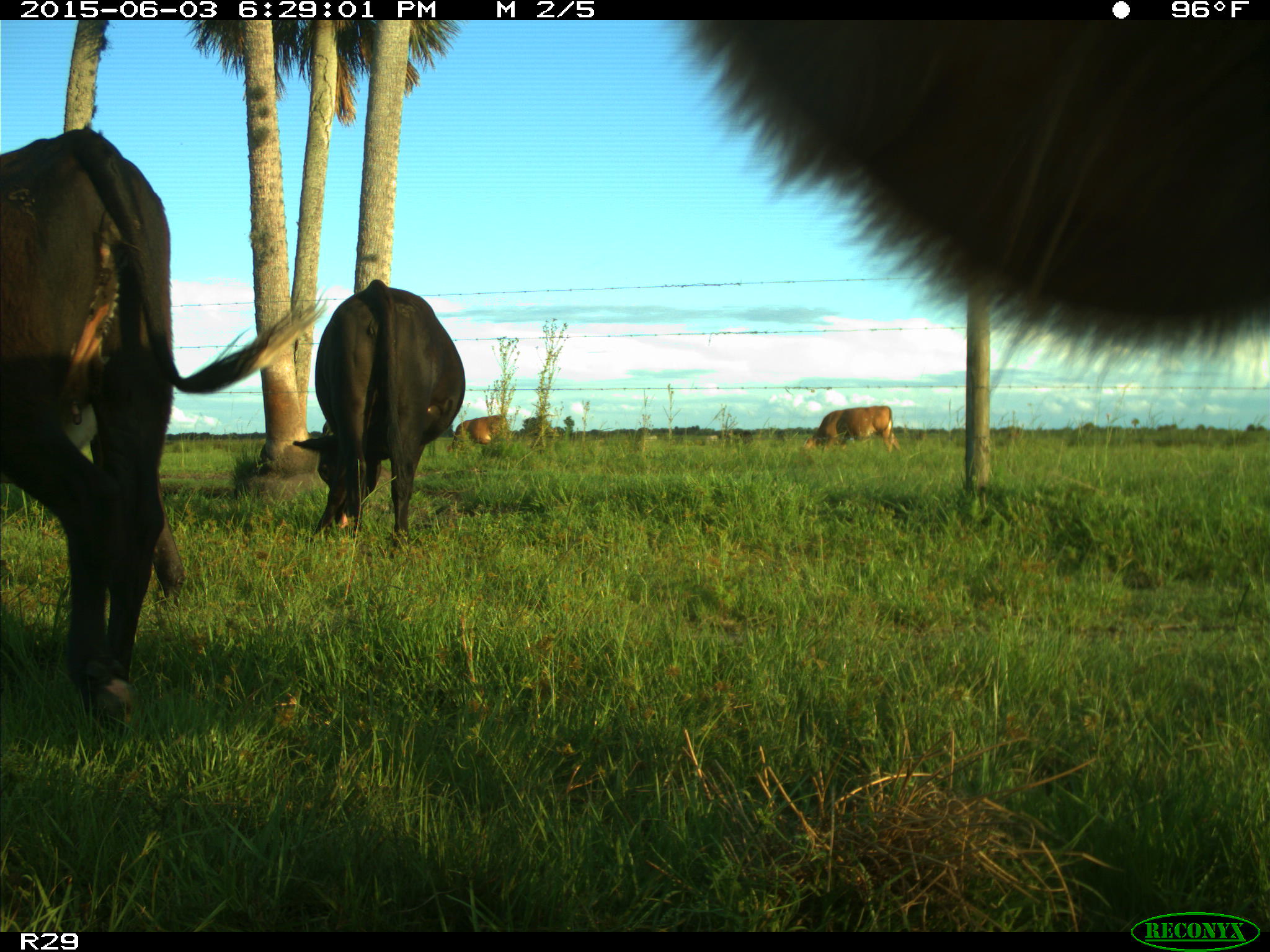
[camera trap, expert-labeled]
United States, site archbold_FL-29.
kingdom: Animalia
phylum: Chordata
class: Mammalia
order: Artiodactyla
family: Bovidae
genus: Bos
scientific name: Bos taurus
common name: domestic cow